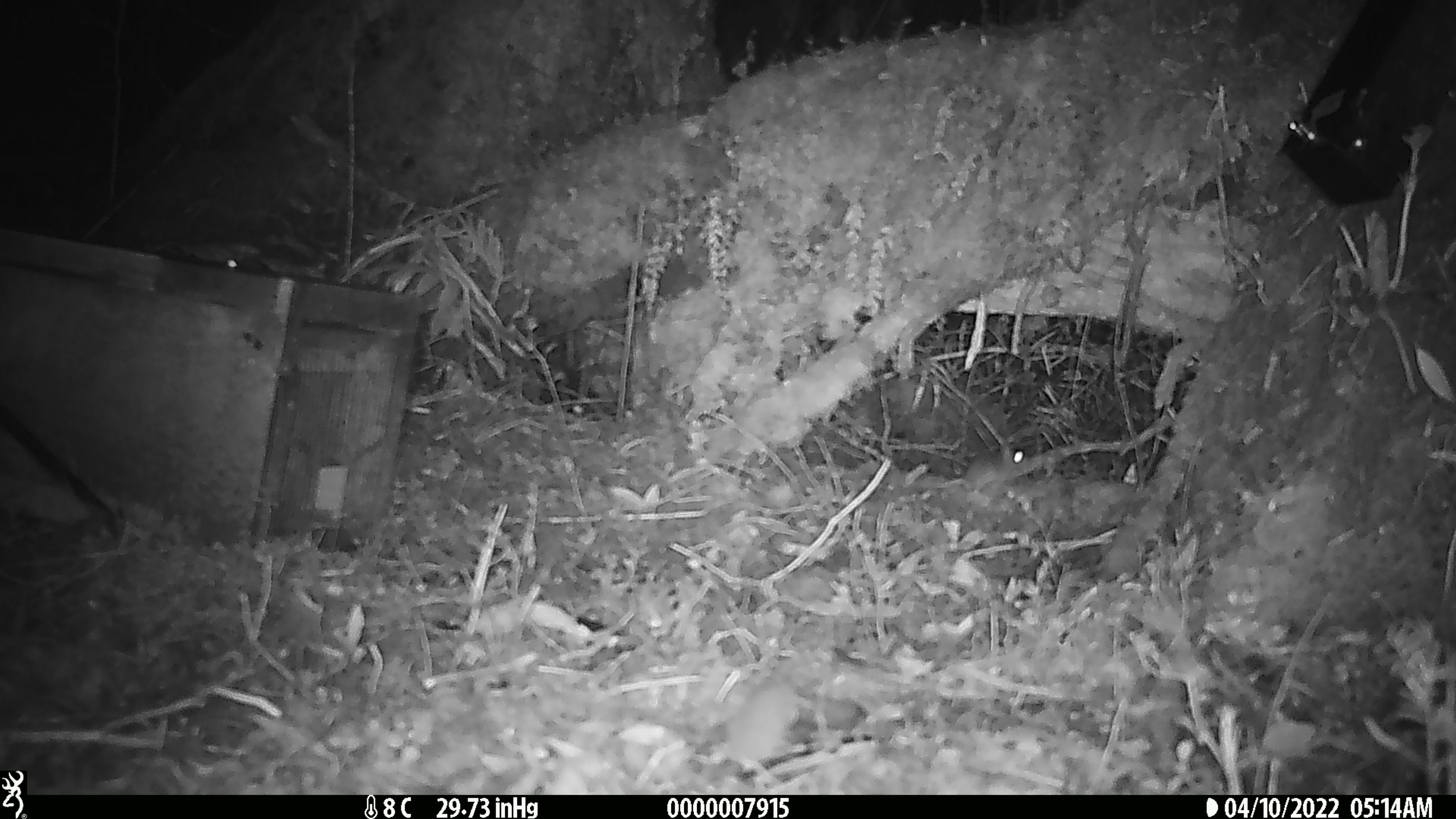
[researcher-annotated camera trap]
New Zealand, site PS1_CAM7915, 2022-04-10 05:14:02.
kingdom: Animalia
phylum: Chordata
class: Mammalia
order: Rodentia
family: Muridae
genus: Mus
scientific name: Mus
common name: mouse